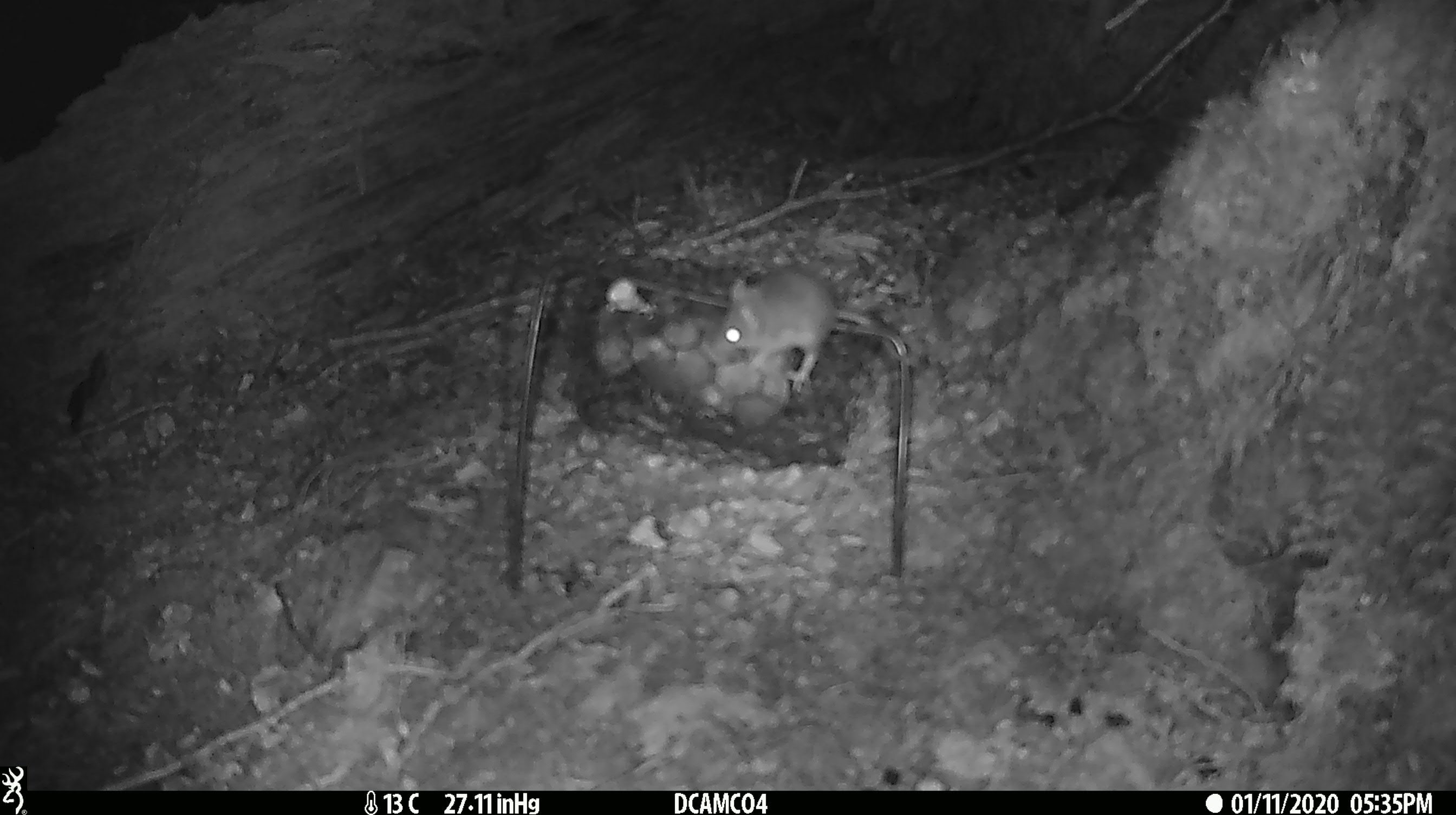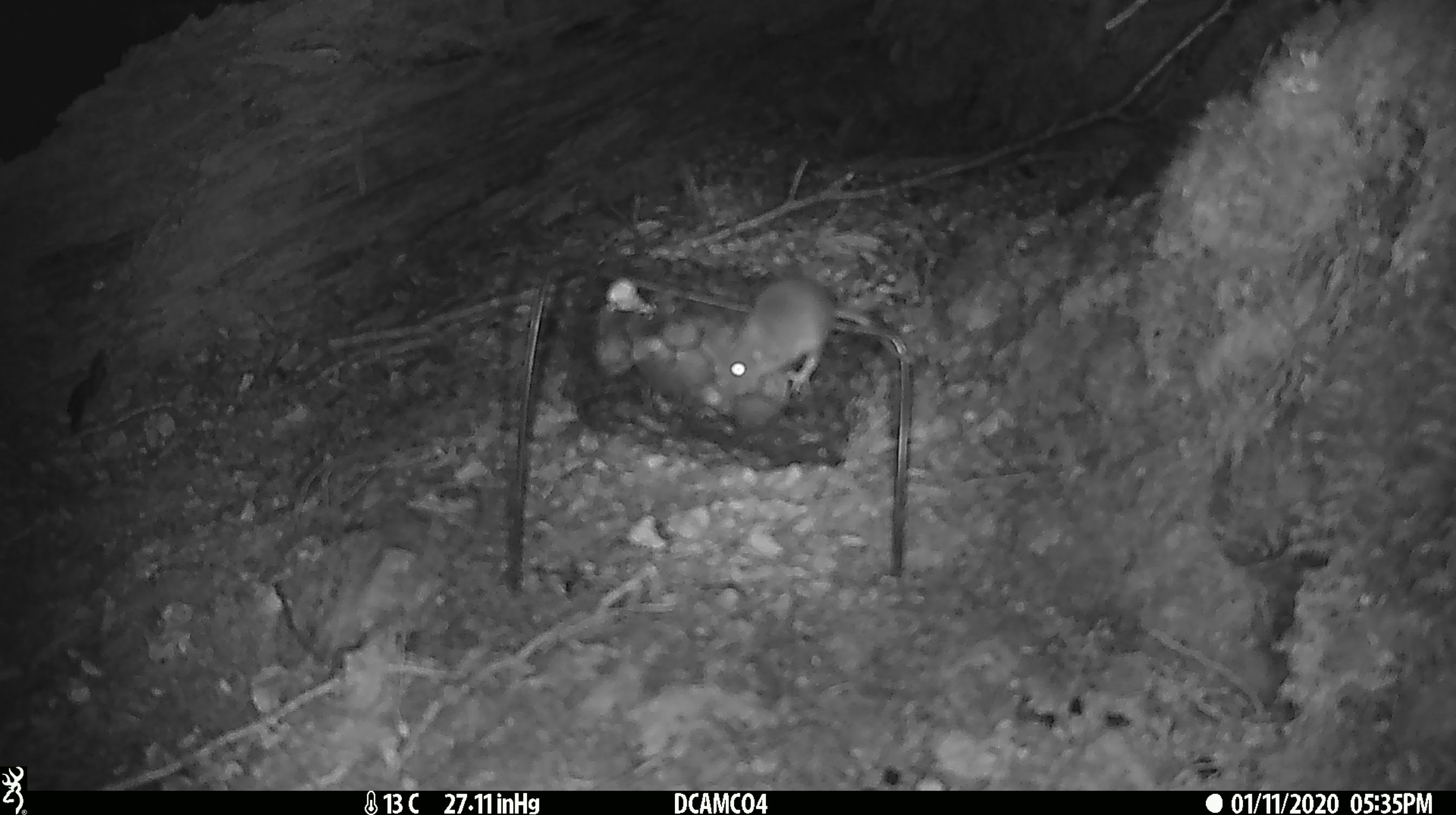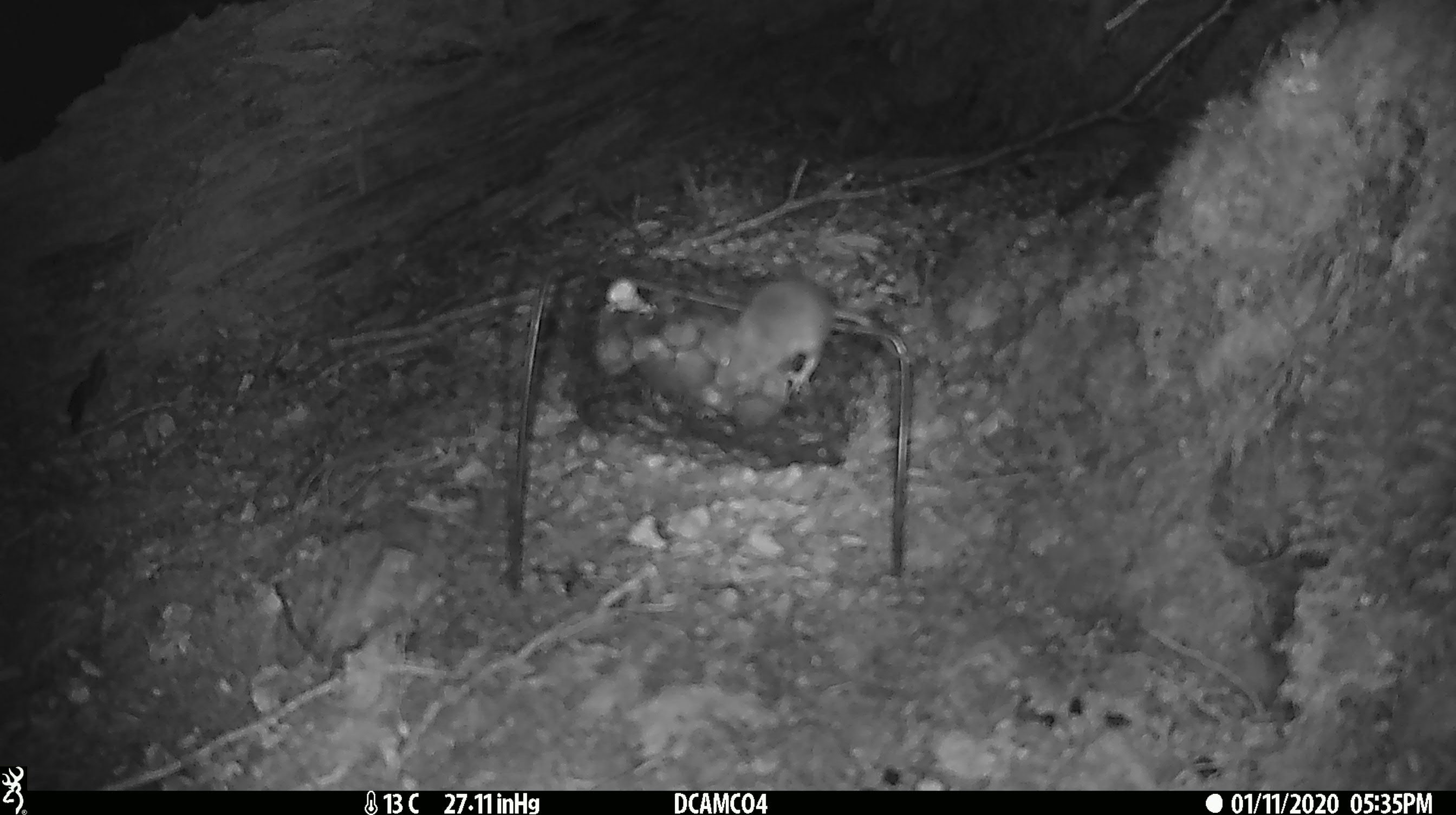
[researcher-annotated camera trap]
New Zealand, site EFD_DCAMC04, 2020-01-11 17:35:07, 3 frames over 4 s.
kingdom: Animalia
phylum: Chordata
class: Mammalia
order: Rodentia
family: Muridae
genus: Mus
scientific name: Mus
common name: mouse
Mouse (Mus).